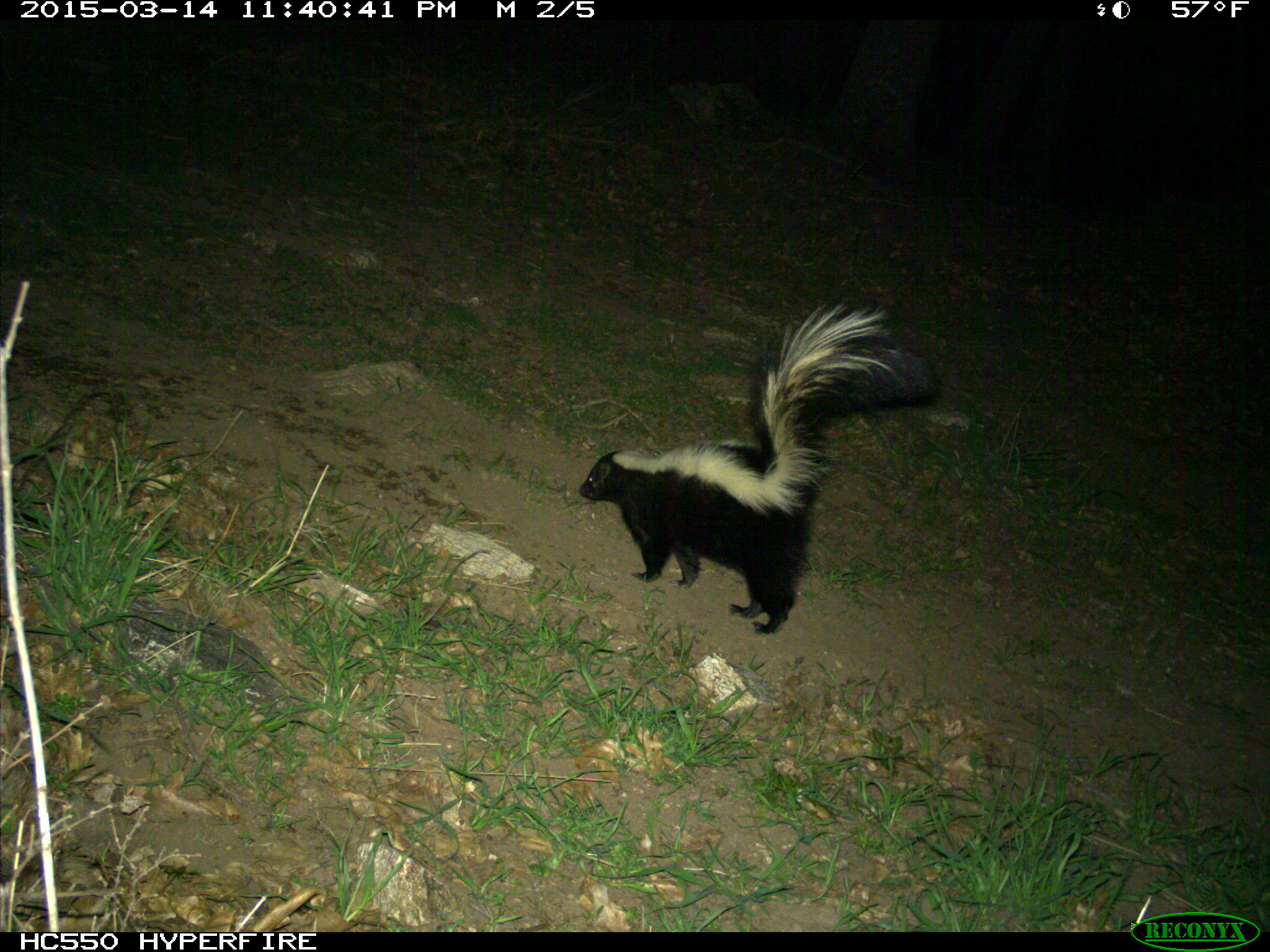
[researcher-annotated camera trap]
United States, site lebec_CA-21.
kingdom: Animalia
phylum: Chordata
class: Mammalia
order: Carnivora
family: Mephitidae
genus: Mephitis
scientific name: Mephitis mephitis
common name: striped skunk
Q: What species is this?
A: Mephitis mephitis (striped skunk).